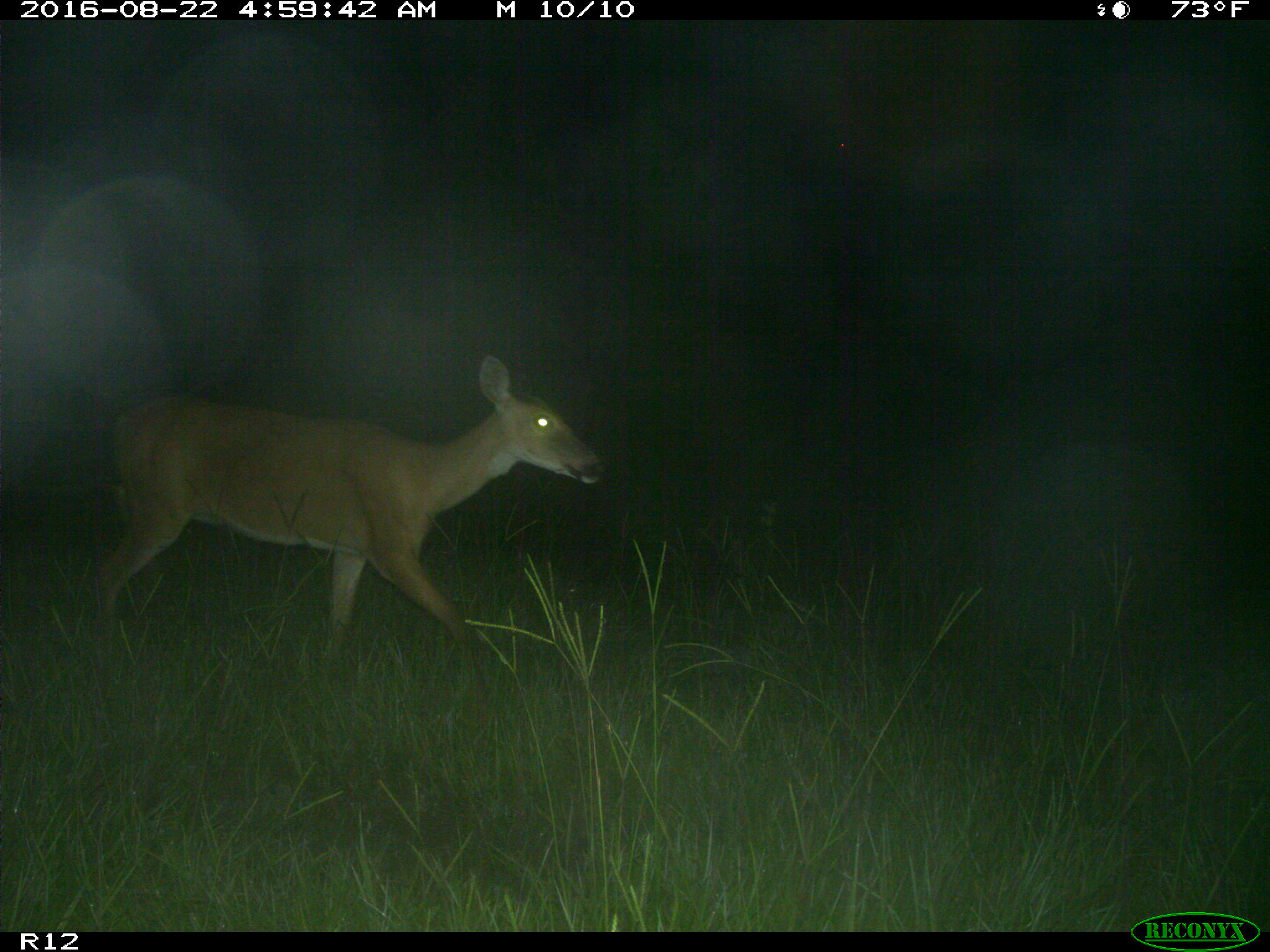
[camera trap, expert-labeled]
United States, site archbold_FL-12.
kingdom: Animalia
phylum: Chordata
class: Mammalia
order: Artiodactyla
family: Cervidae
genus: Odocoileus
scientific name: Odocoileus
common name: deer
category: unidentified deer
Unidentified deer (deer) (Odocoileus).